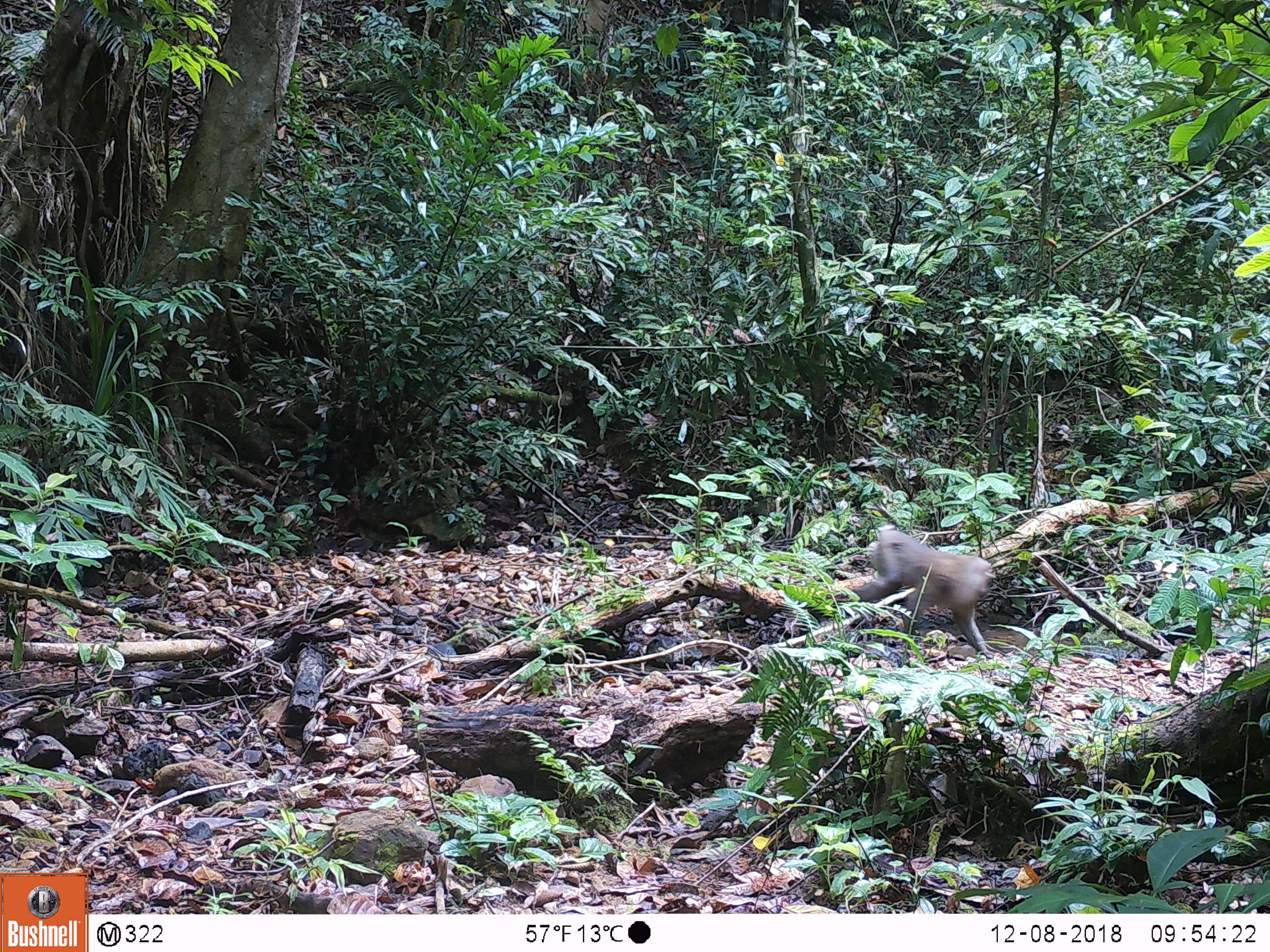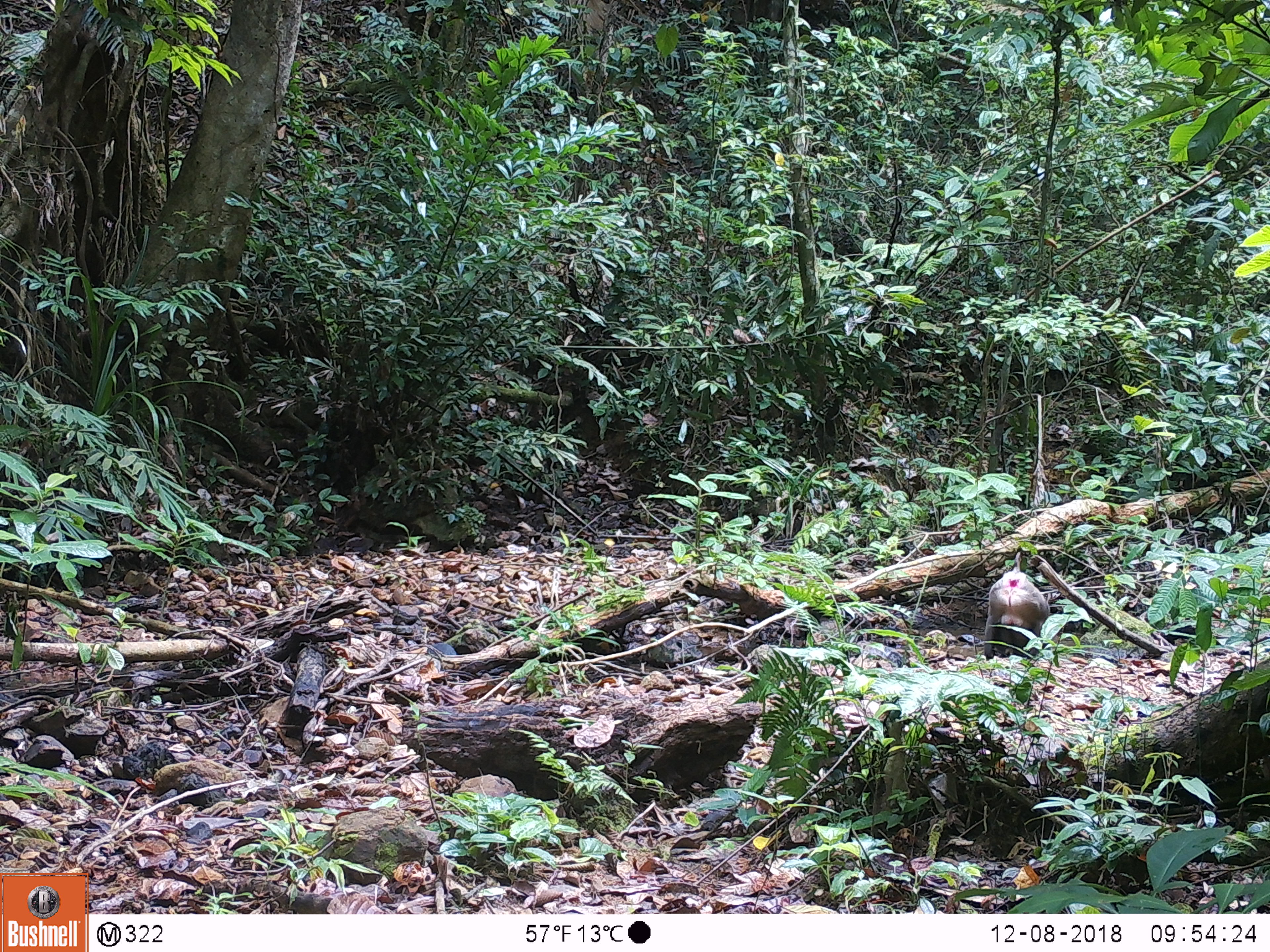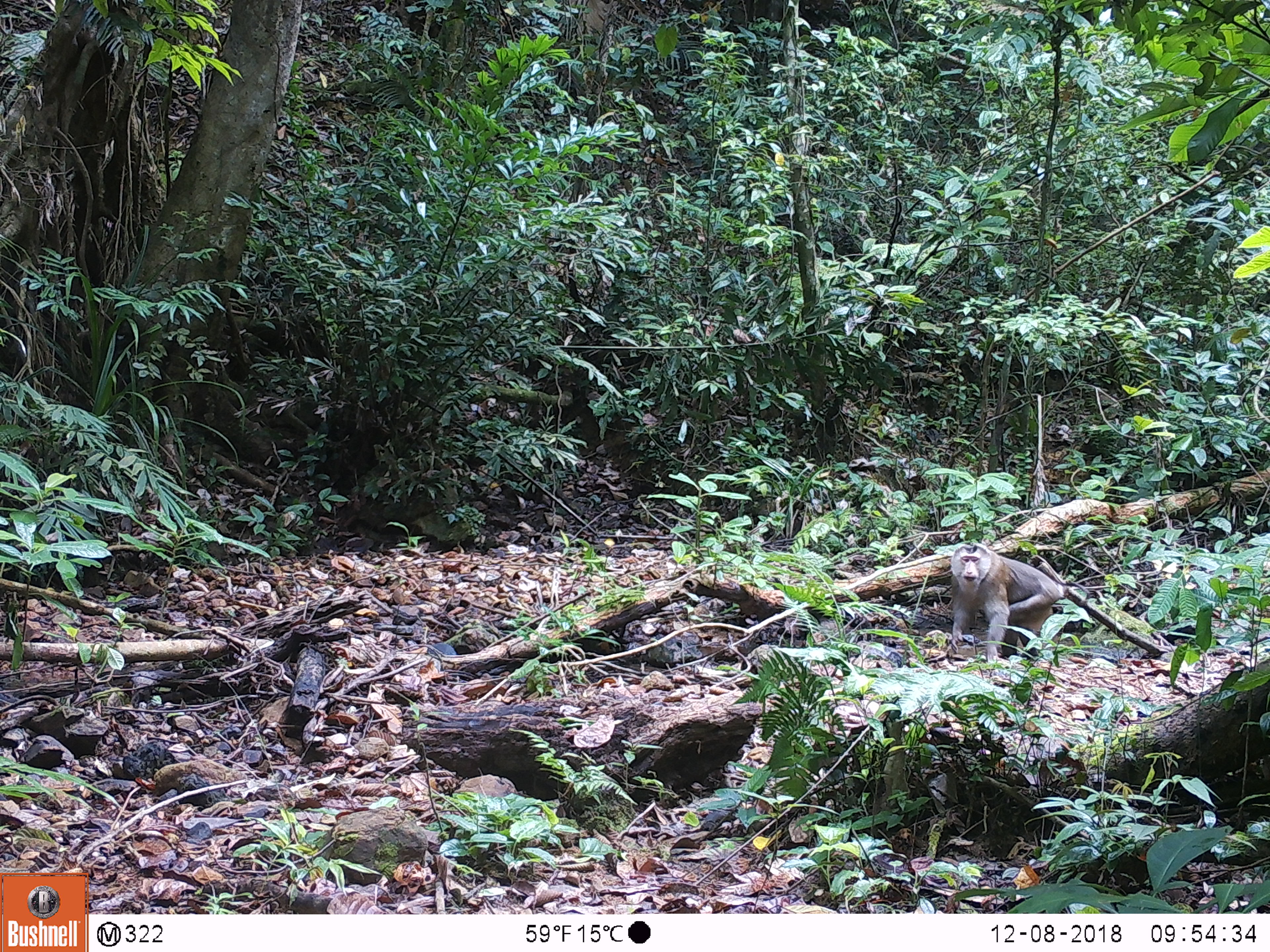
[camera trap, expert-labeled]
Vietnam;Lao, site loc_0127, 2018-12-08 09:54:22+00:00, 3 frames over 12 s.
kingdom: Animalia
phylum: Chordata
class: Mammalia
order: Primates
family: Cercopithecidae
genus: Macaca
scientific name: Macaca nemestrina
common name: pig-tailed macaque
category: pig tailed macaque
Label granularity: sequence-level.